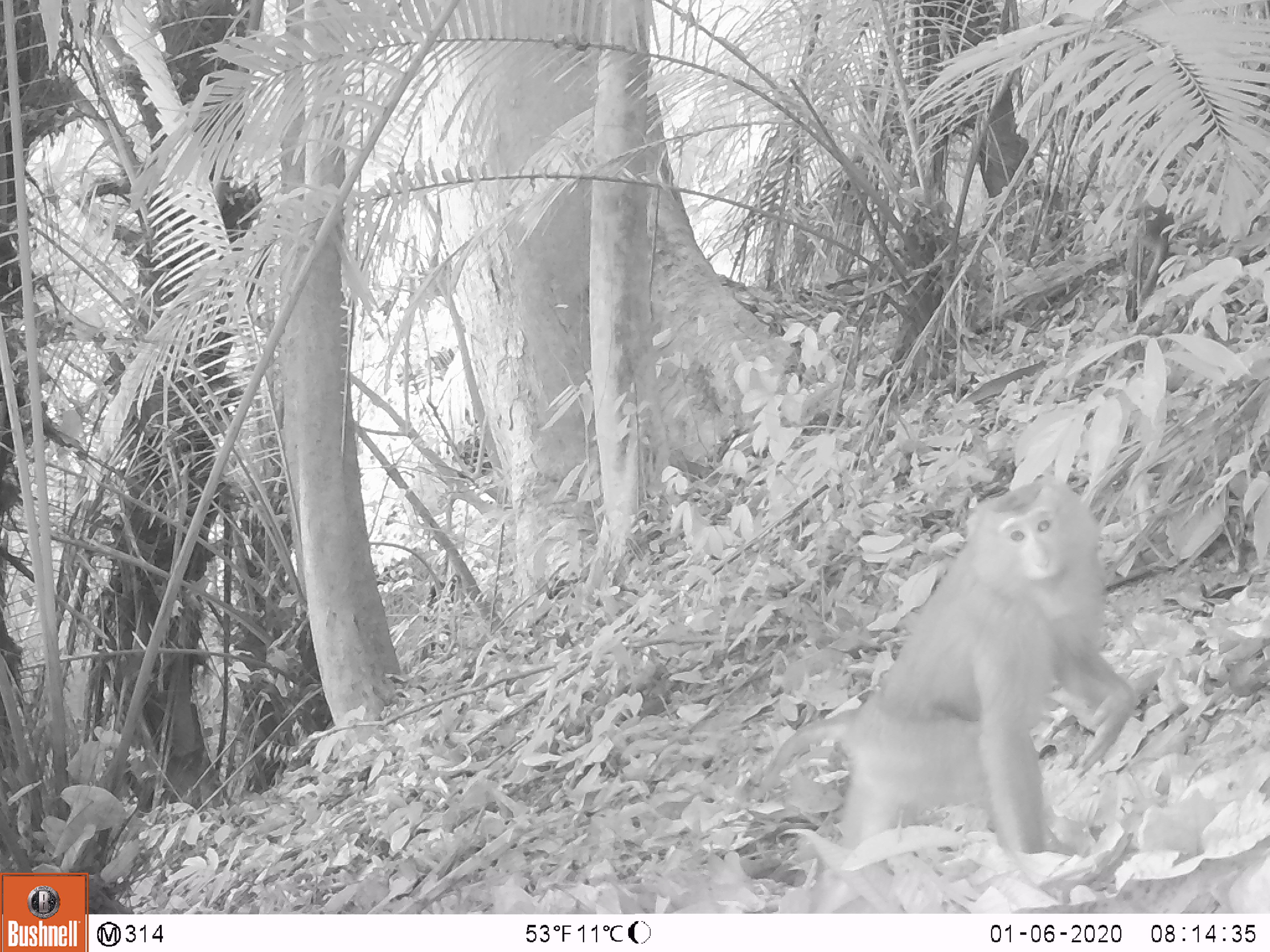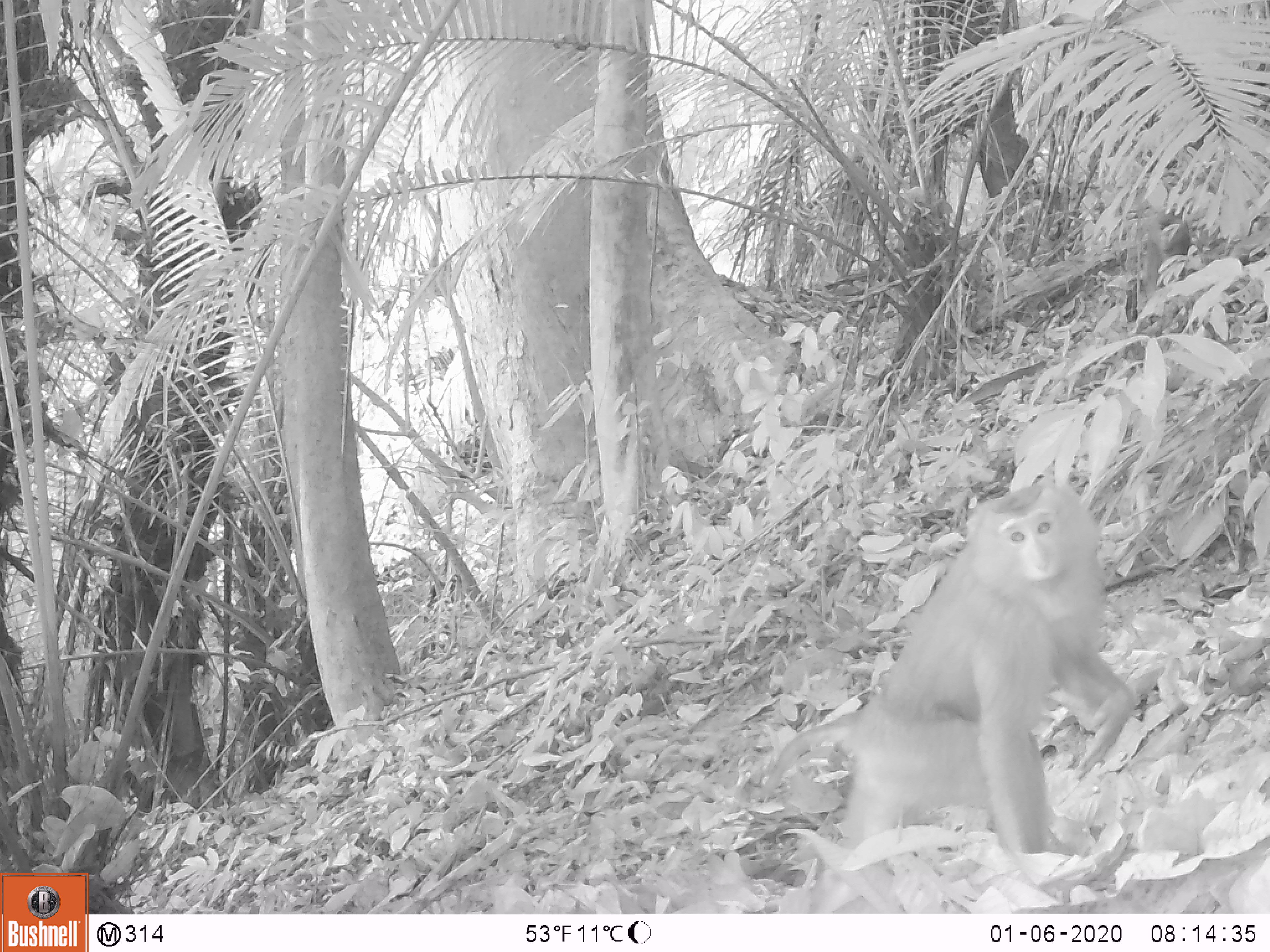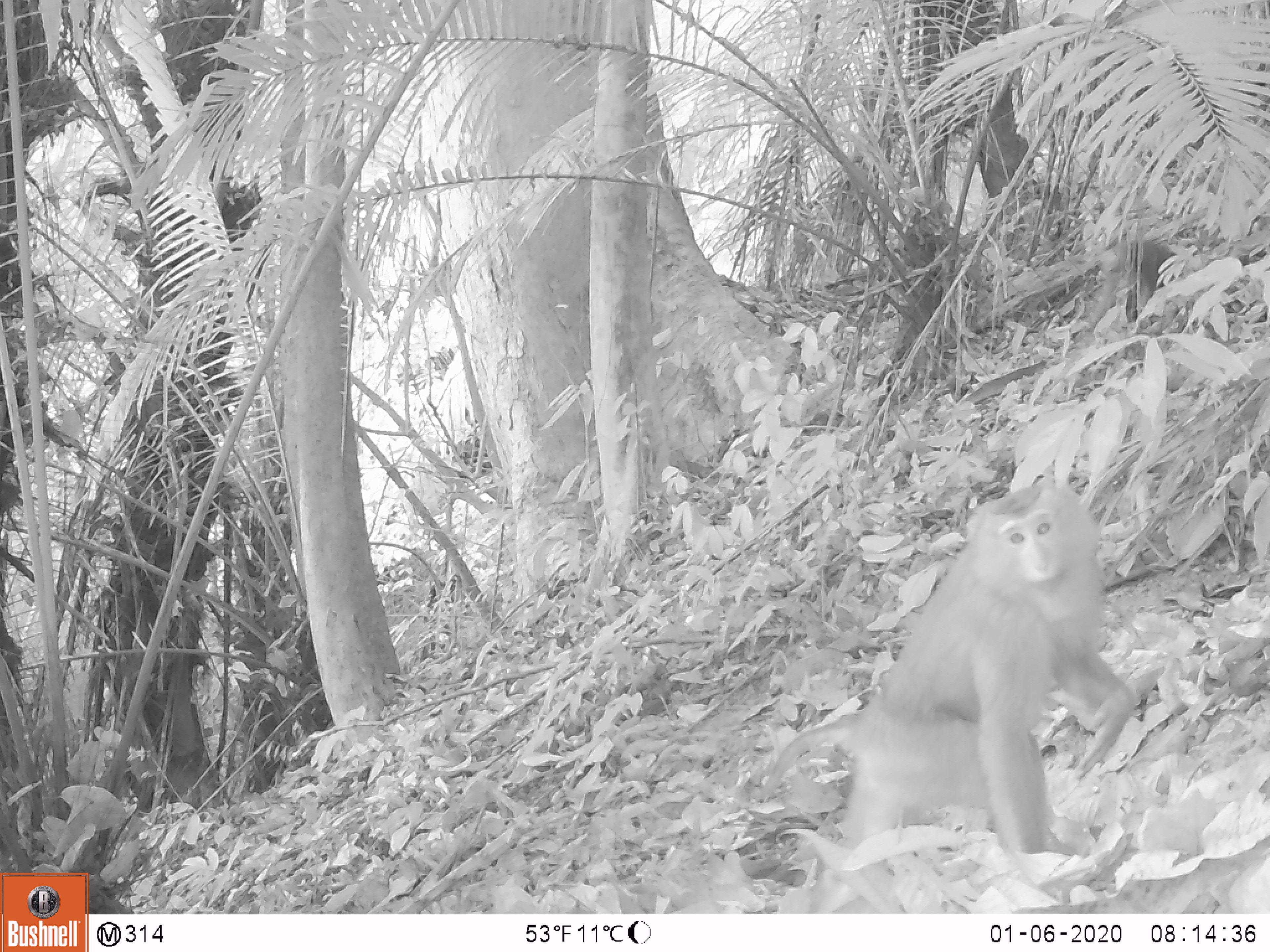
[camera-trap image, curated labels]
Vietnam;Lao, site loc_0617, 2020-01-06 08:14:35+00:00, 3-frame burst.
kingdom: Animalia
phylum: Chordata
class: Mammalia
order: Primates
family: Cercopithecidae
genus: Macaca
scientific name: Macaca nemestrina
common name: pig-tailed macaque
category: pig tailed macaque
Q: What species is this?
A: Pig tailed macaque (pig-tailed macaque) (Macaca nemestrina).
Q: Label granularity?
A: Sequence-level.